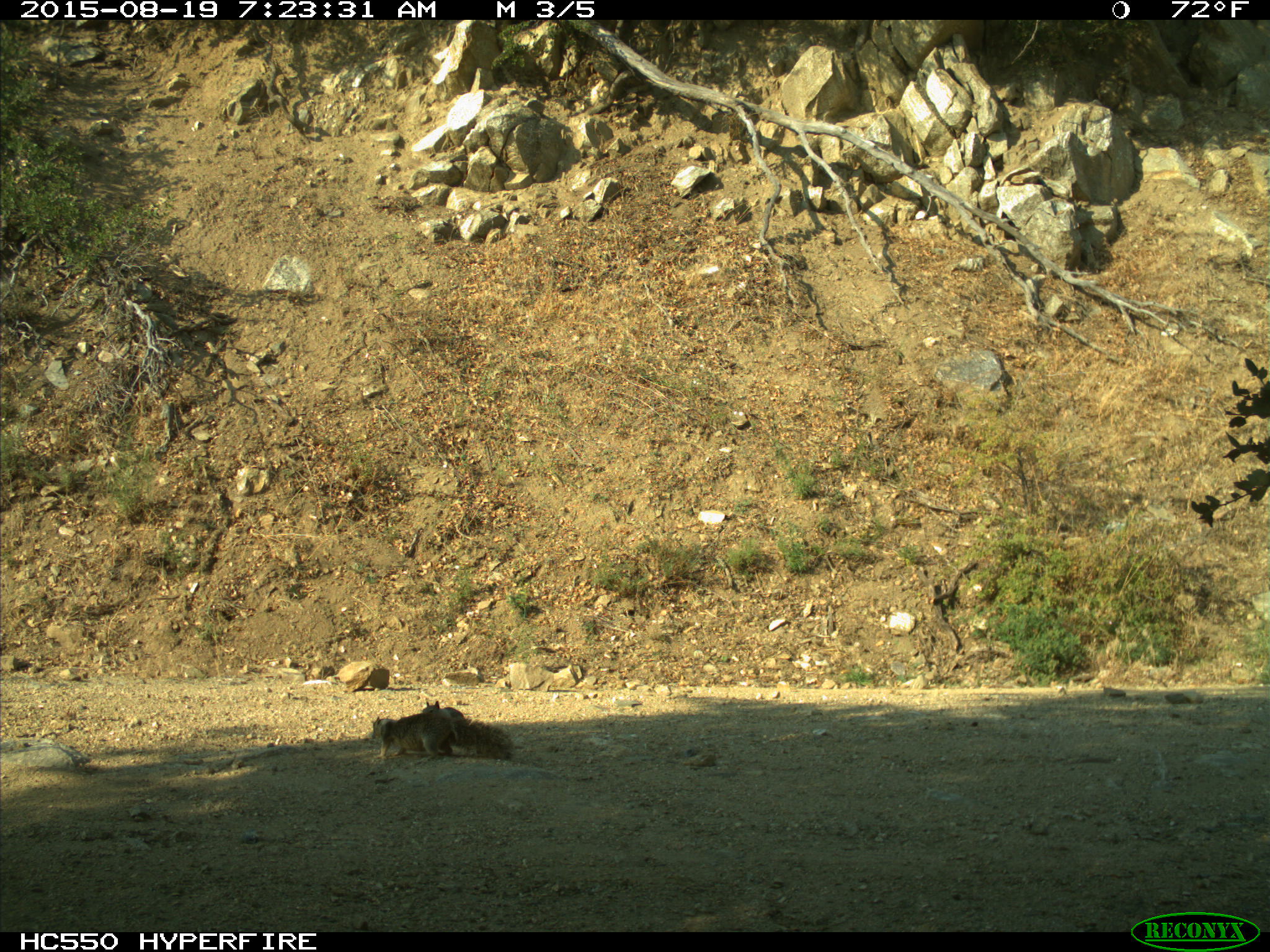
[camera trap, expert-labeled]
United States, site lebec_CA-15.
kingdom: Animalia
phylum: Chordata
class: Mammalia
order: Rodentia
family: Sciuridae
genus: Otospermophilus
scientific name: Otospermophilus beecheyi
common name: california ground squirrel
Otospermophilus beecheyi (california ground squirrel).